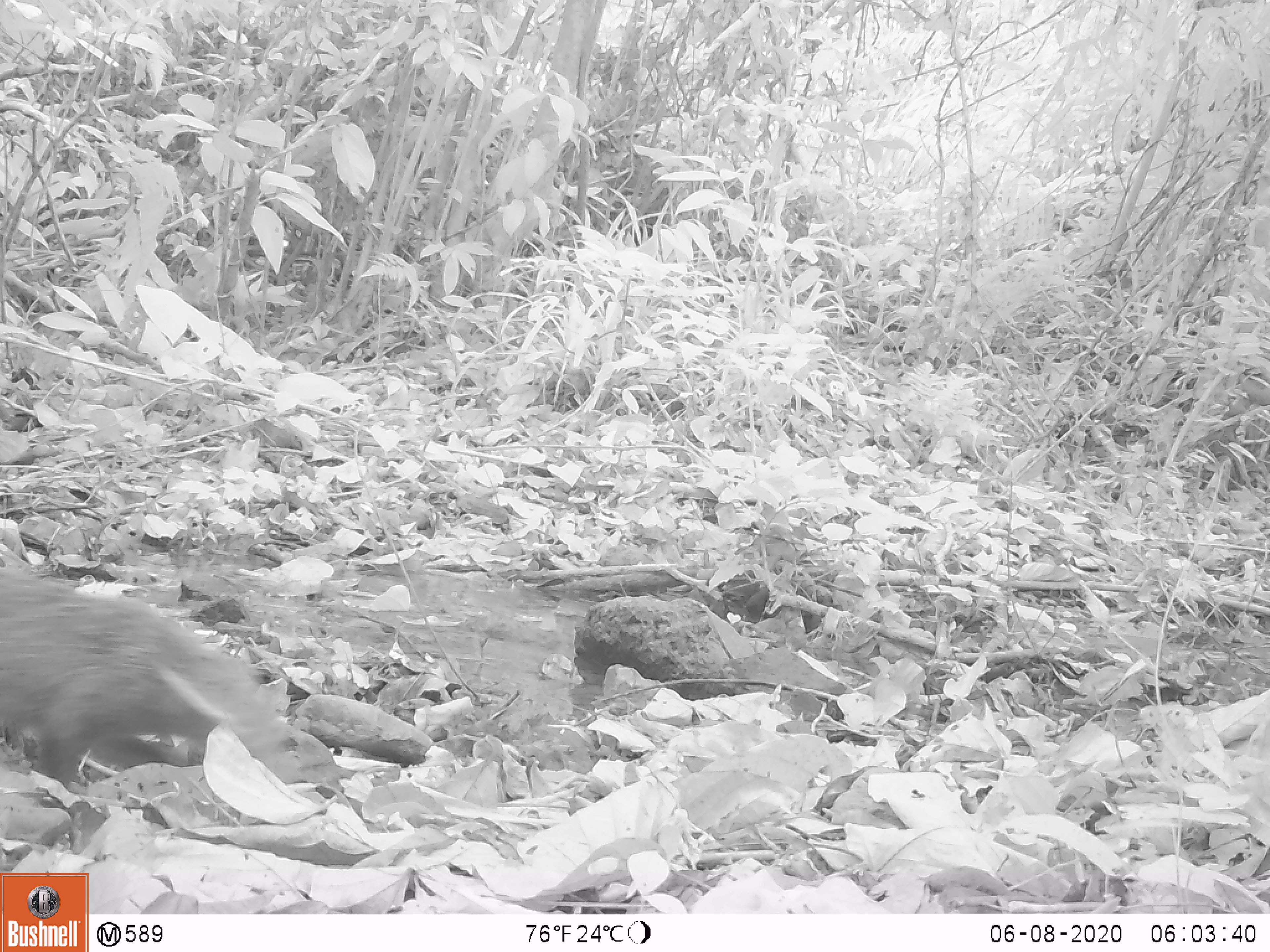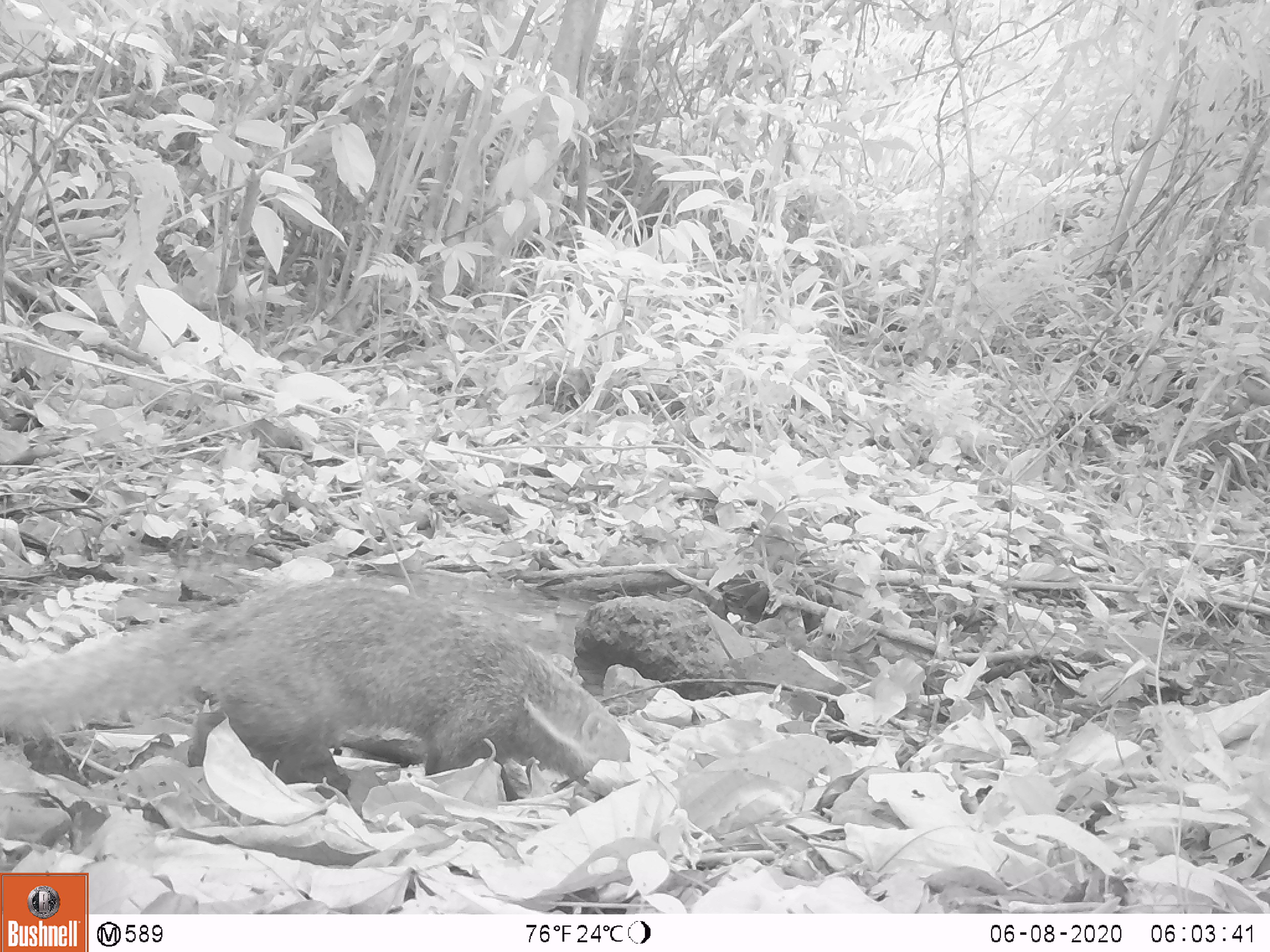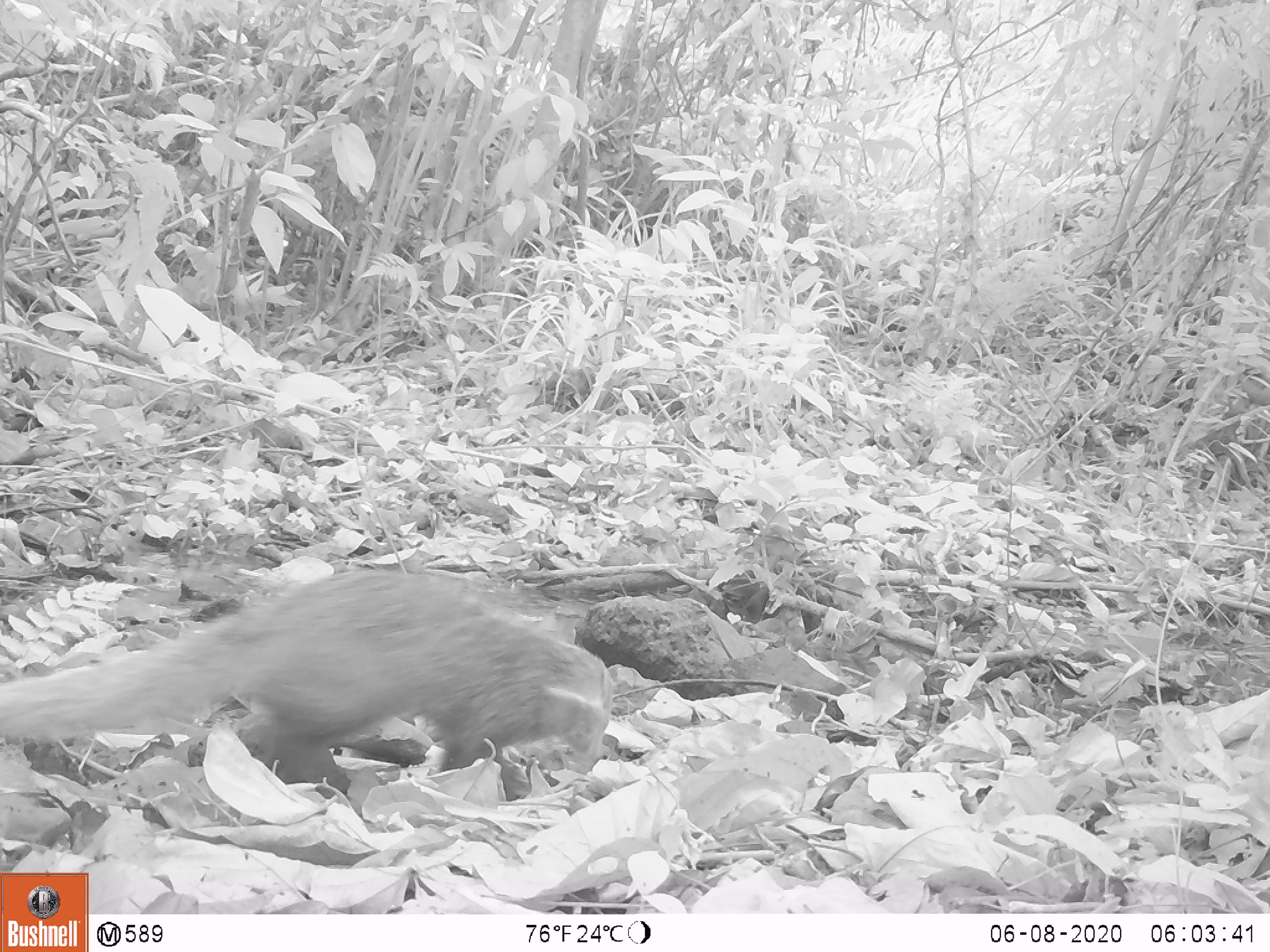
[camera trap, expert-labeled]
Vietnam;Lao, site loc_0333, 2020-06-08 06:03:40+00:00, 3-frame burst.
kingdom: Animalia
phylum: Chordata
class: Mammalia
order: Carnivora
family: Herpestidae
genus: Urva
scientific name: Urva urva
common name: crab-eating mongoose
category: crab eating mongoose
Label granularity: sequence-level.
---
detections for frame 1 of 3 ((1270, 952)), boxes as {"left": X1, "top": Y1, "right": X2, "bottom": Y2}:
crab eating mongoose: {"left": 0, "top": 562, "right": 302, "bottom": 788}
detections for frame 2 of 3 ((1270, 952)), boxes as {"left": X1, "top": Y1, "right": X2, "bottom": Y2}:
crab eating mongoose: {"left": 0, "top": 578, "right": 640, "bottom": 807}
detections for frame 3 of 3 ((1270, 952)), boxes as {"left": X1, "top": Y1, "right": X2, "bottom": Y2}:
crab eating mongoose: {"left": 0, "top": 566, "right": 617, "bottom": 797}